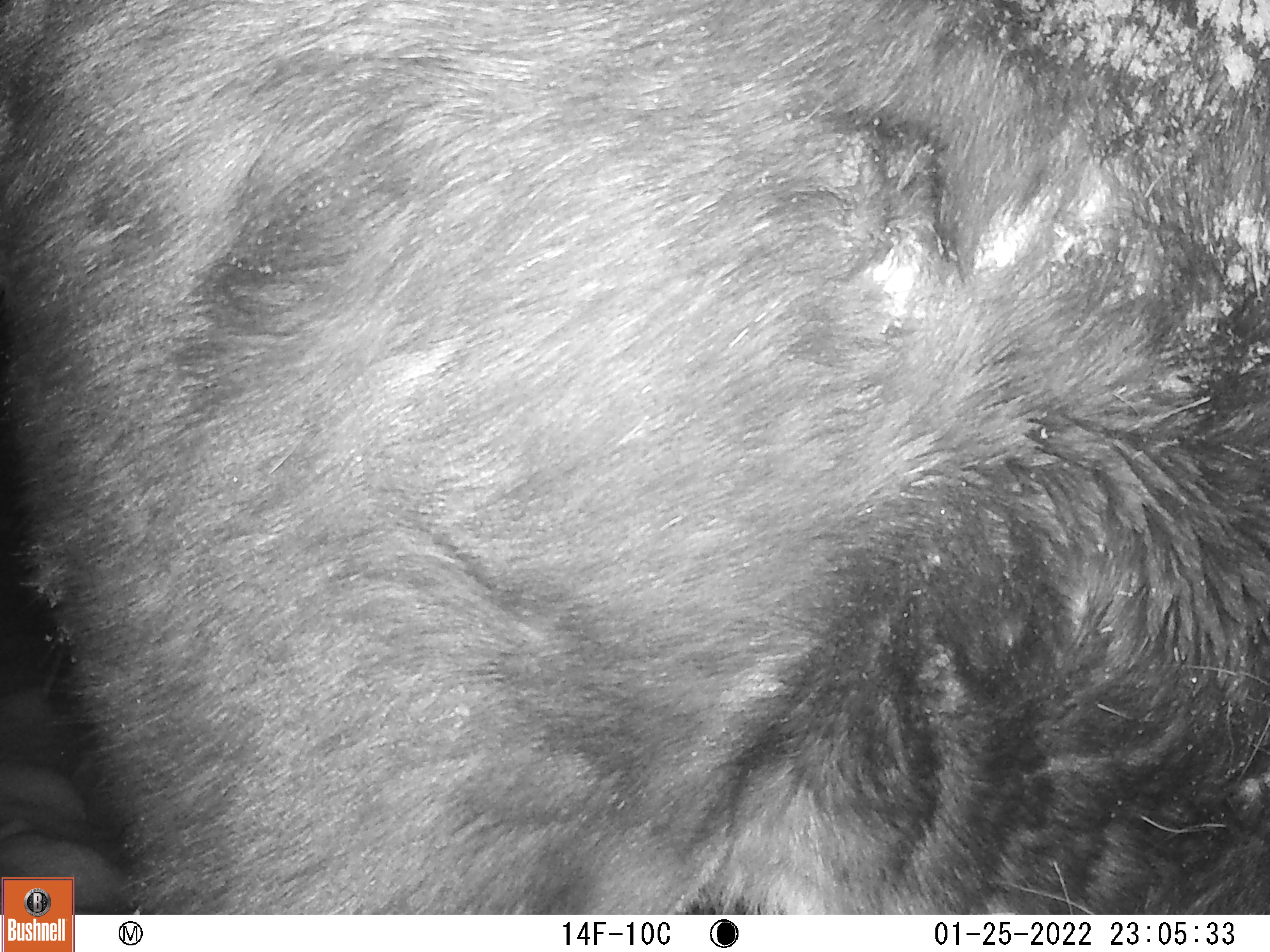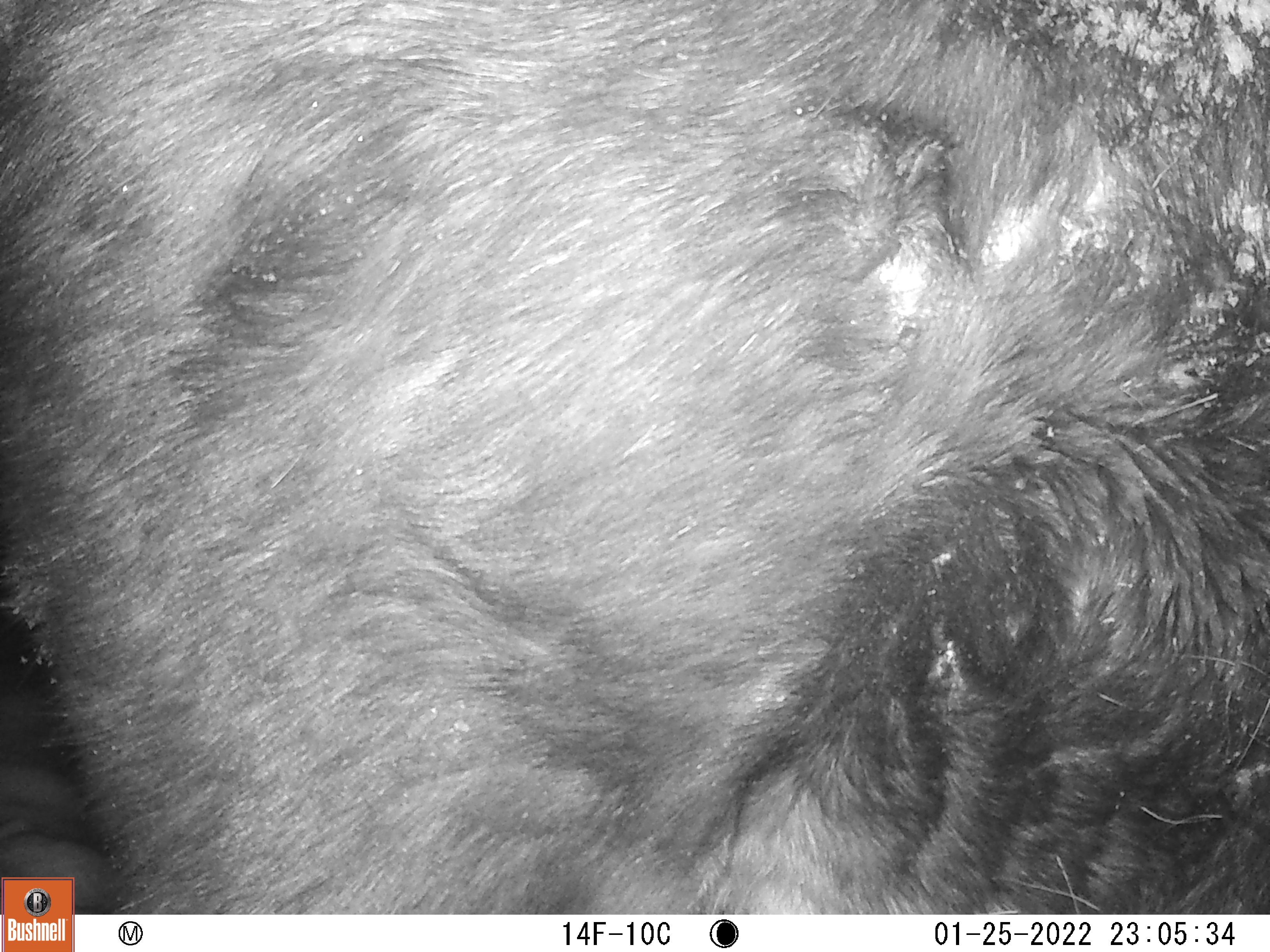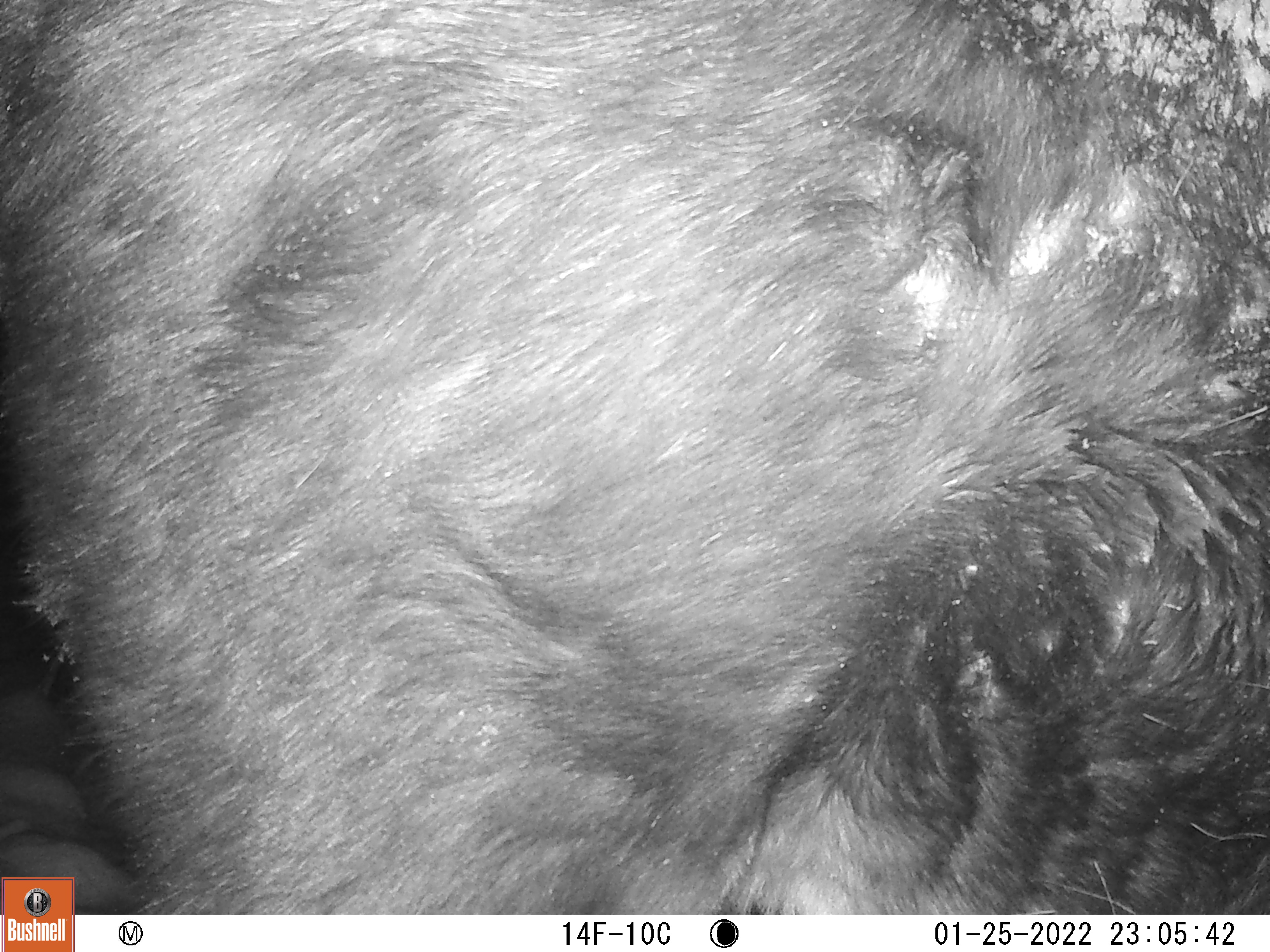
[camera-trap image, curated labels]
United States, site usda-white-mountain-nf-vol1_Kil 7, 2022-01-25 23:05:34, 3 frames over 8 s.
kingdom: Animalia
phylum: Chordata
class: Mammalia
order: Artiodactyla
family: Cervidae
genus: Alces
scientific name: Alces alces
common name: moose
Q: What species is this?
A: Moose (Alces alces).